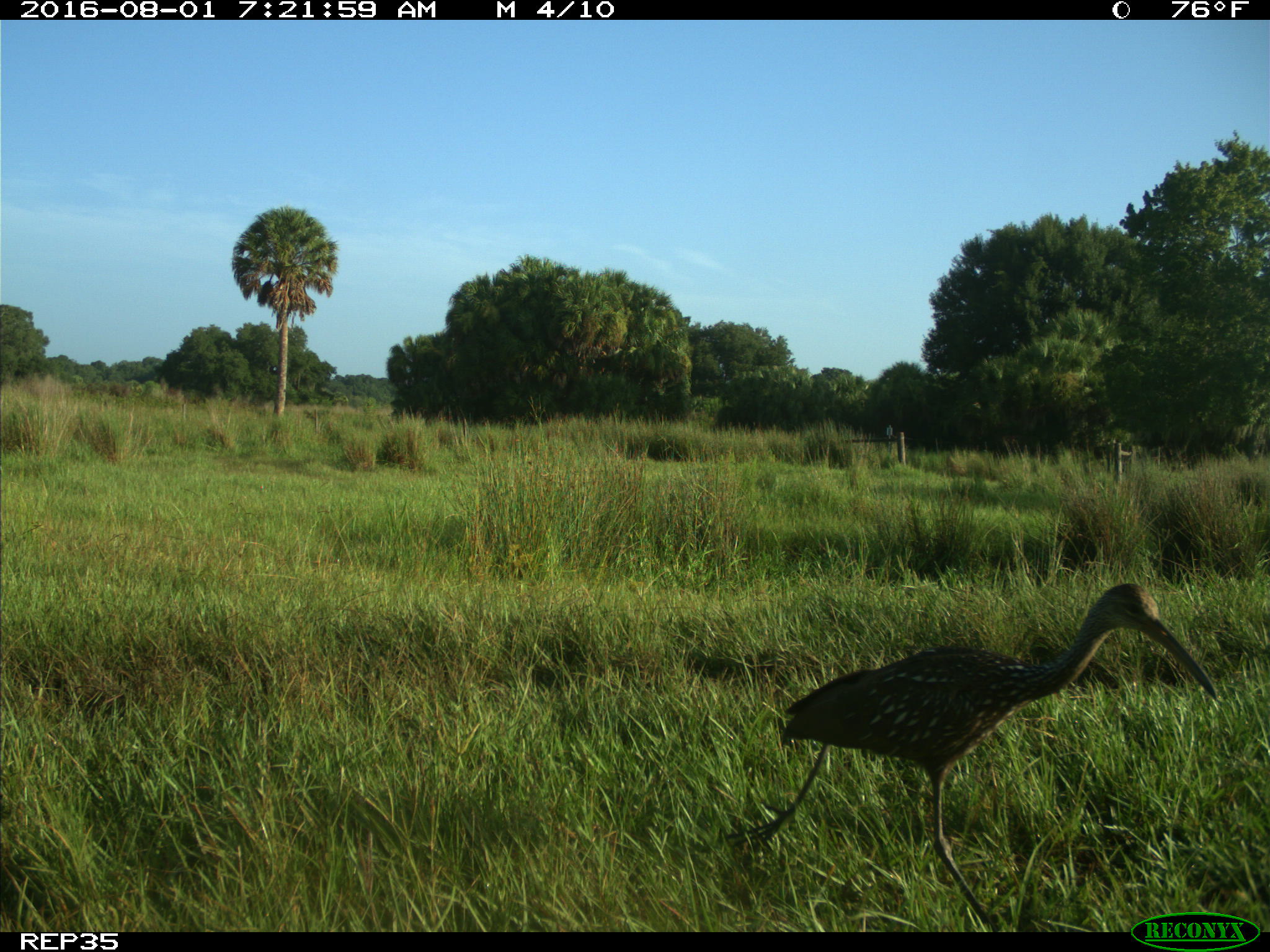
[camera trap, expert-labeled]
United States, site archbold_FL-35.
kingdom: Animalia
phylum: Chordata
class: Aves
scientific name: Aves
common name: birds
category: unidentified bird